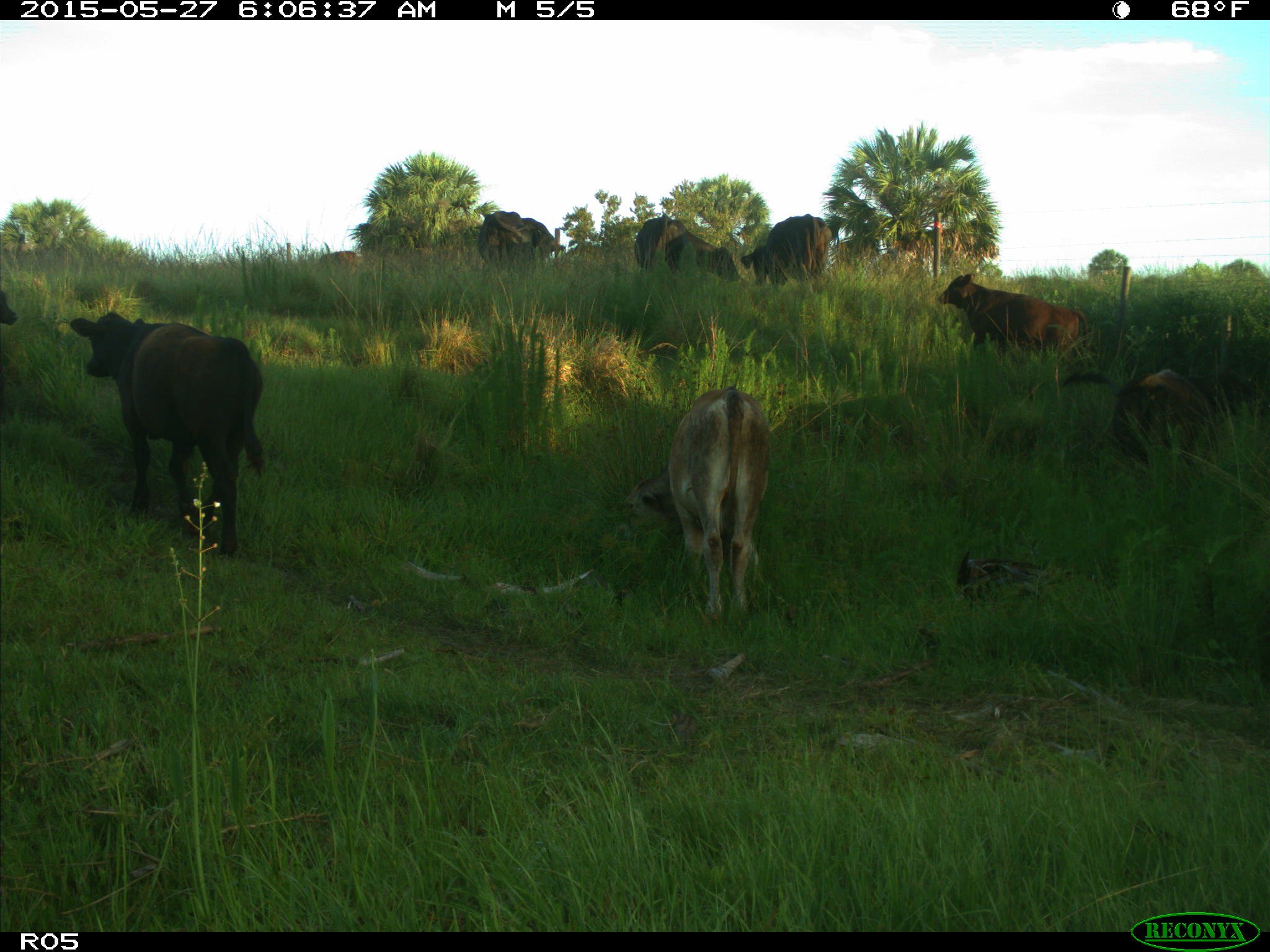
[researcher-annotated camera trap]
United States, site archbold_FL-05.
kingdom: Animalia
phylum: Chordata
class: Mammalia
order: Artiodactyla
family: Bovidae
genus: Bos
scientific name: Bos taurus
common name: domestic cow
Bos taurus (domestic cow).